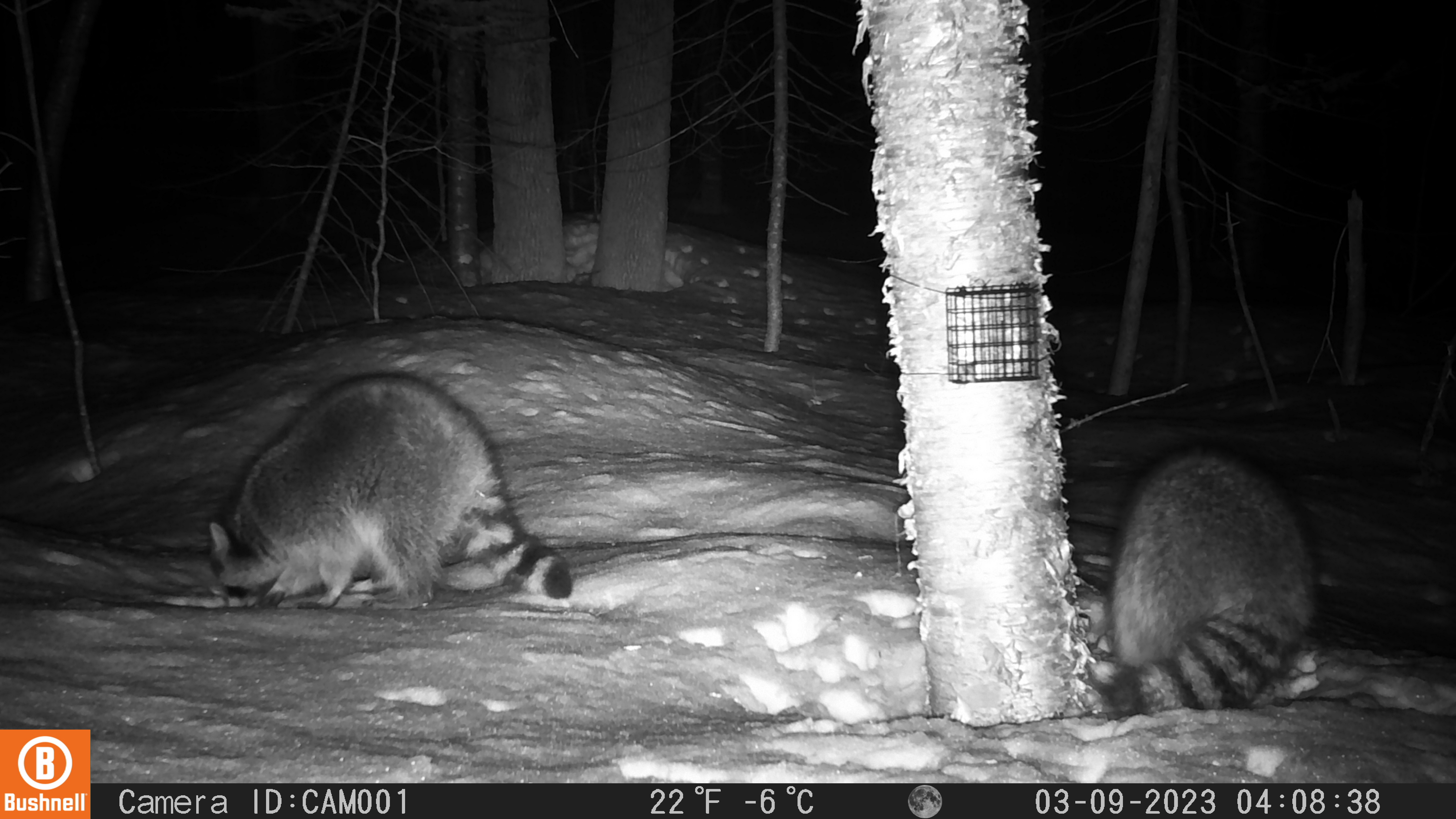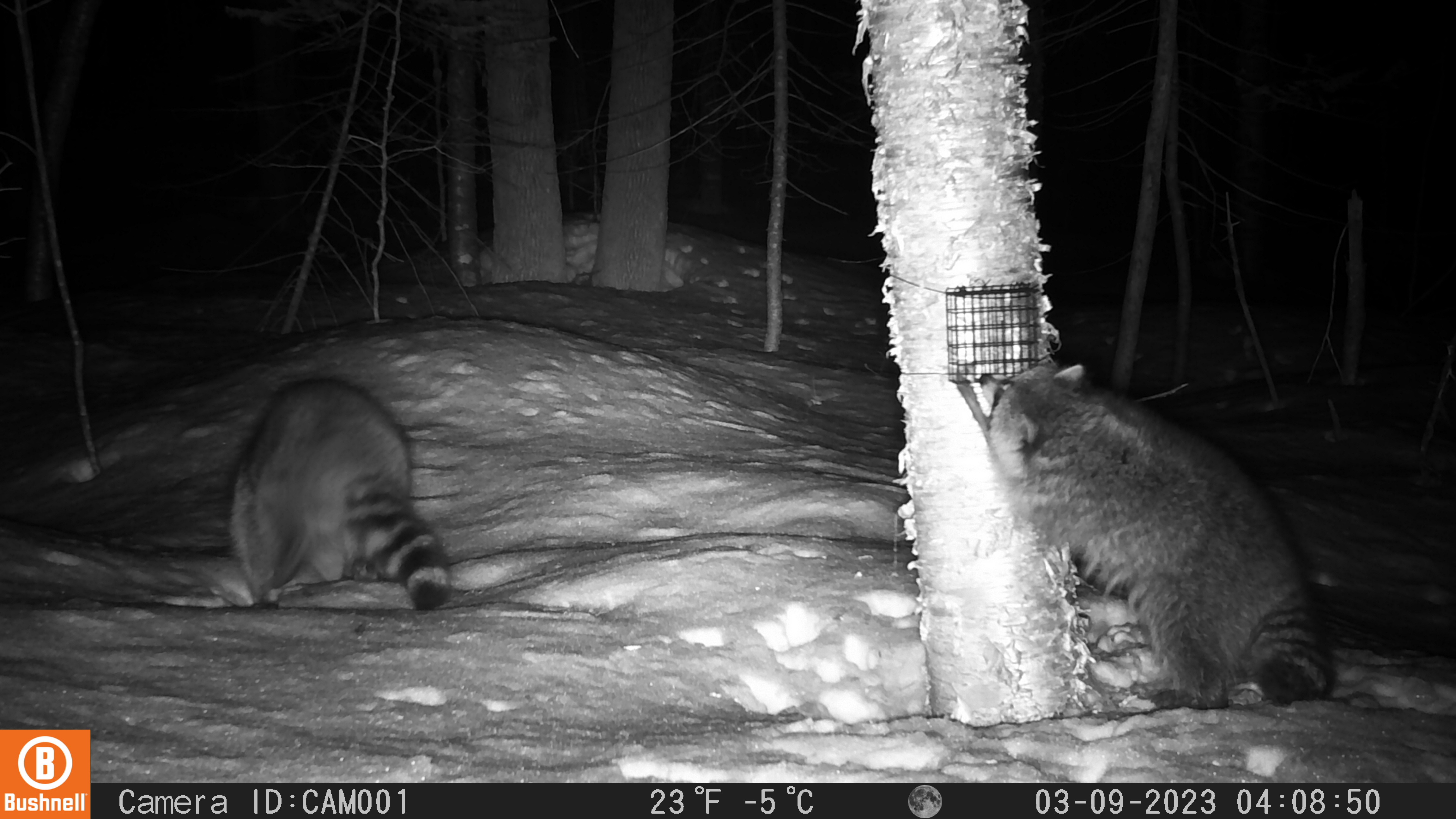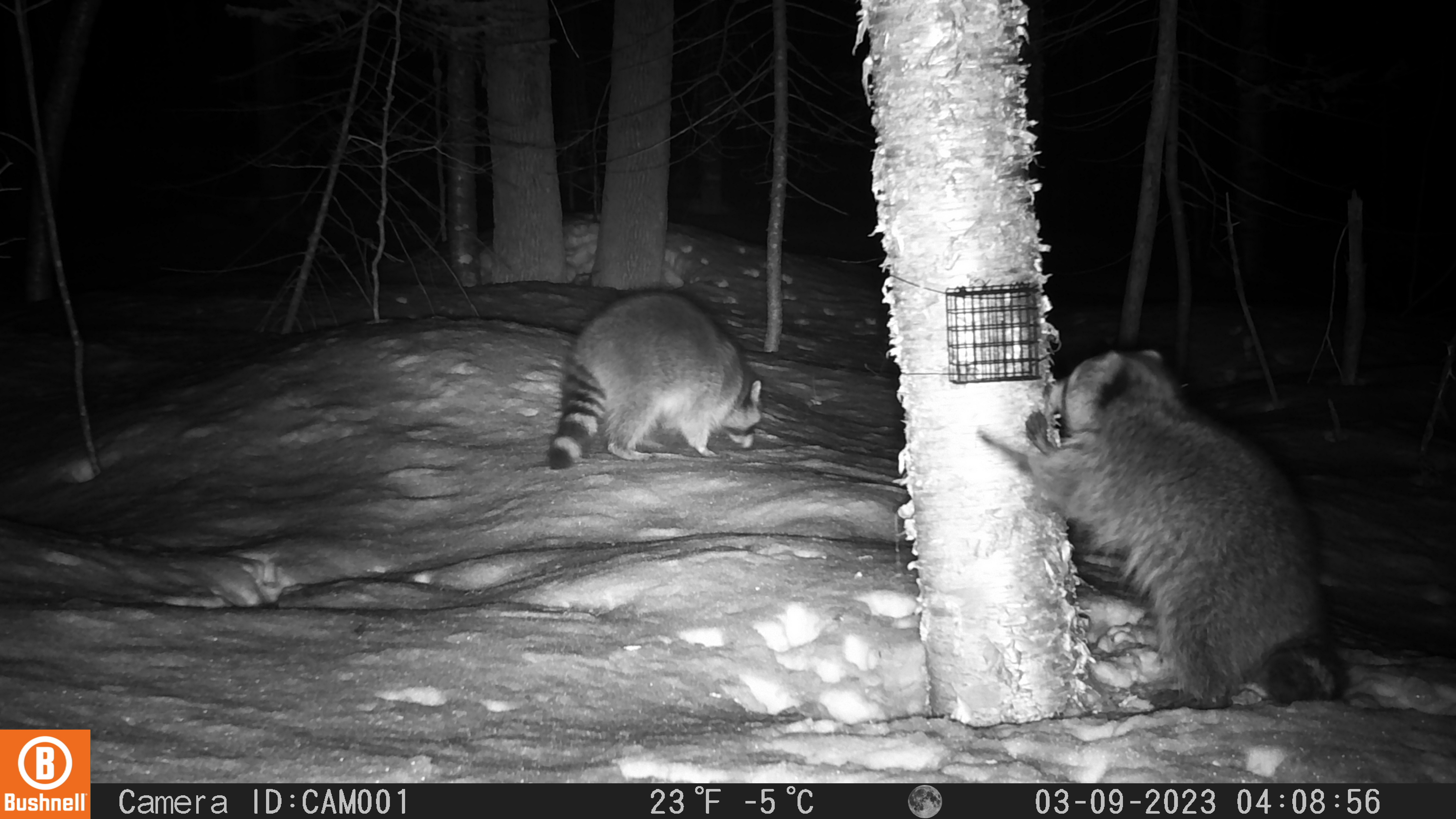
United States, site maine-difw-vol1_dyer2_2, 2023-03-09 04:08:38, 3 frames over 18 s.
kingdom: Animalia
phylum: Chordata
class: Mammalia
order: Carnivora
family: Procyonidae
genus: Procyon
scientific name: Procyon lotor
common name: raccoon